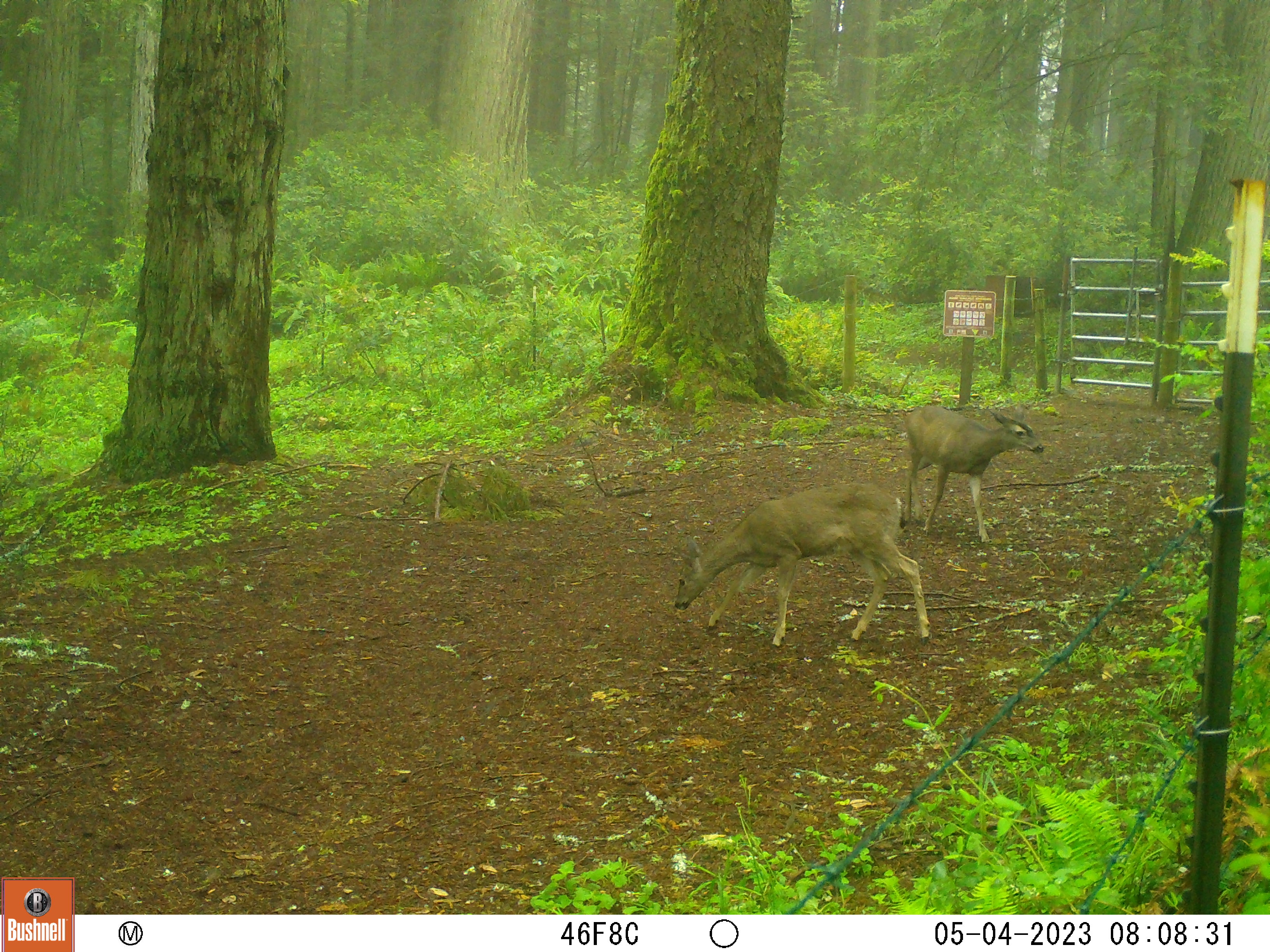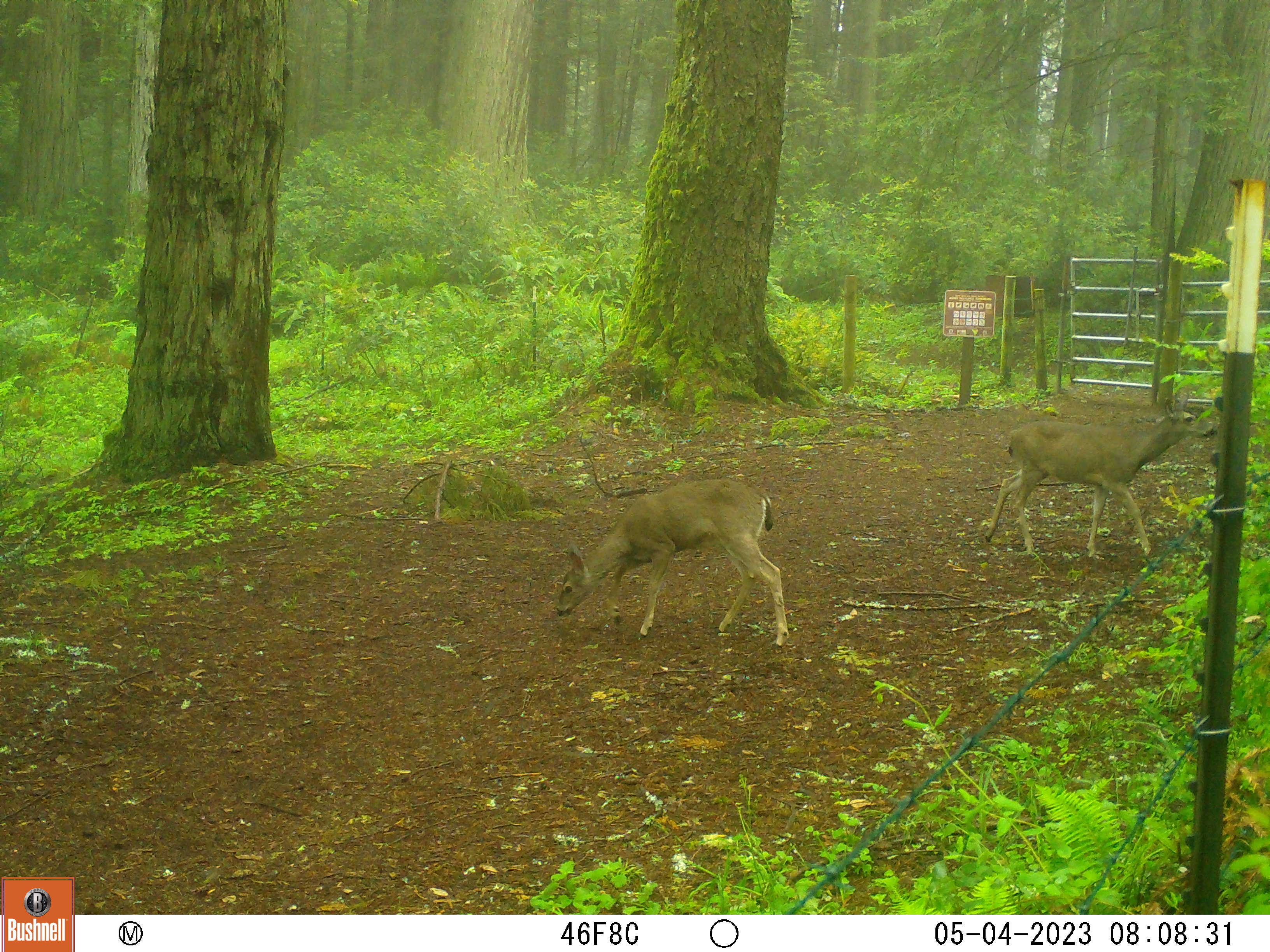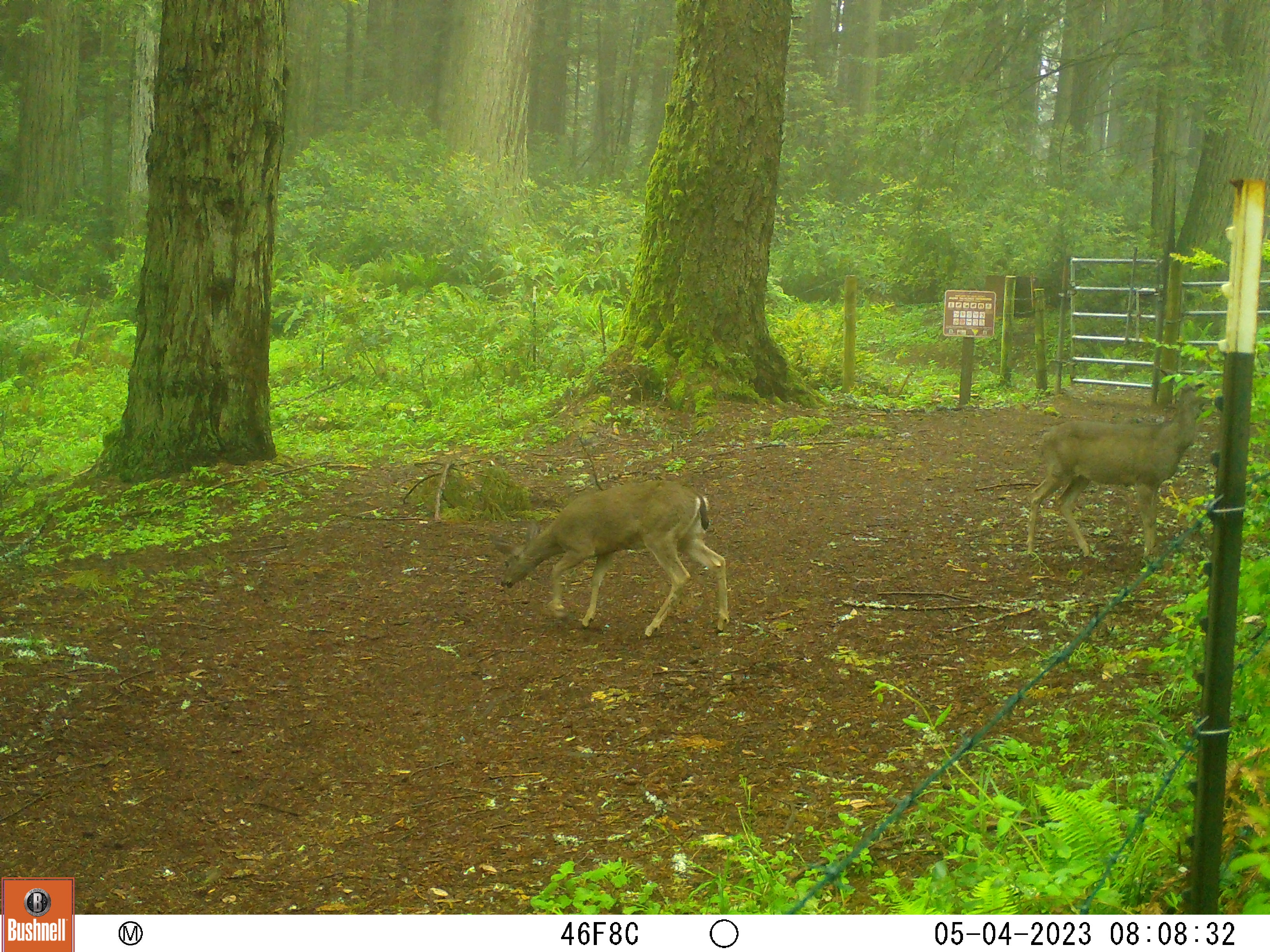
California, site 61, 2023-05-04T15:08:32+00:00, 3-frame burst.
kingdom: Animalia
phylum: Chordata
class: Mammalia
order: Artiodactyla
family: Cervidae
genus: Odocoileus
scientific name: Odocoileus hemionus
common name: mule deer